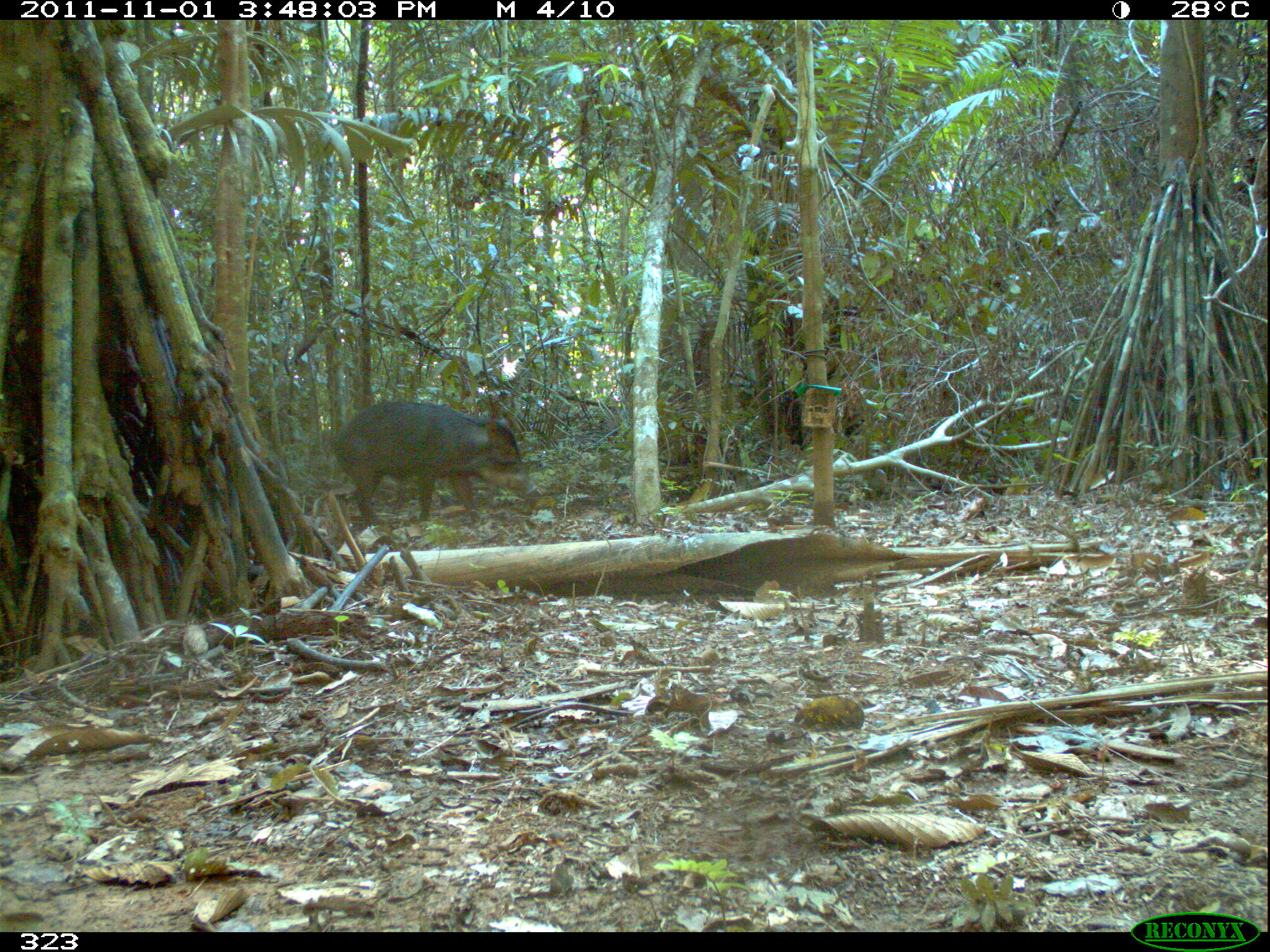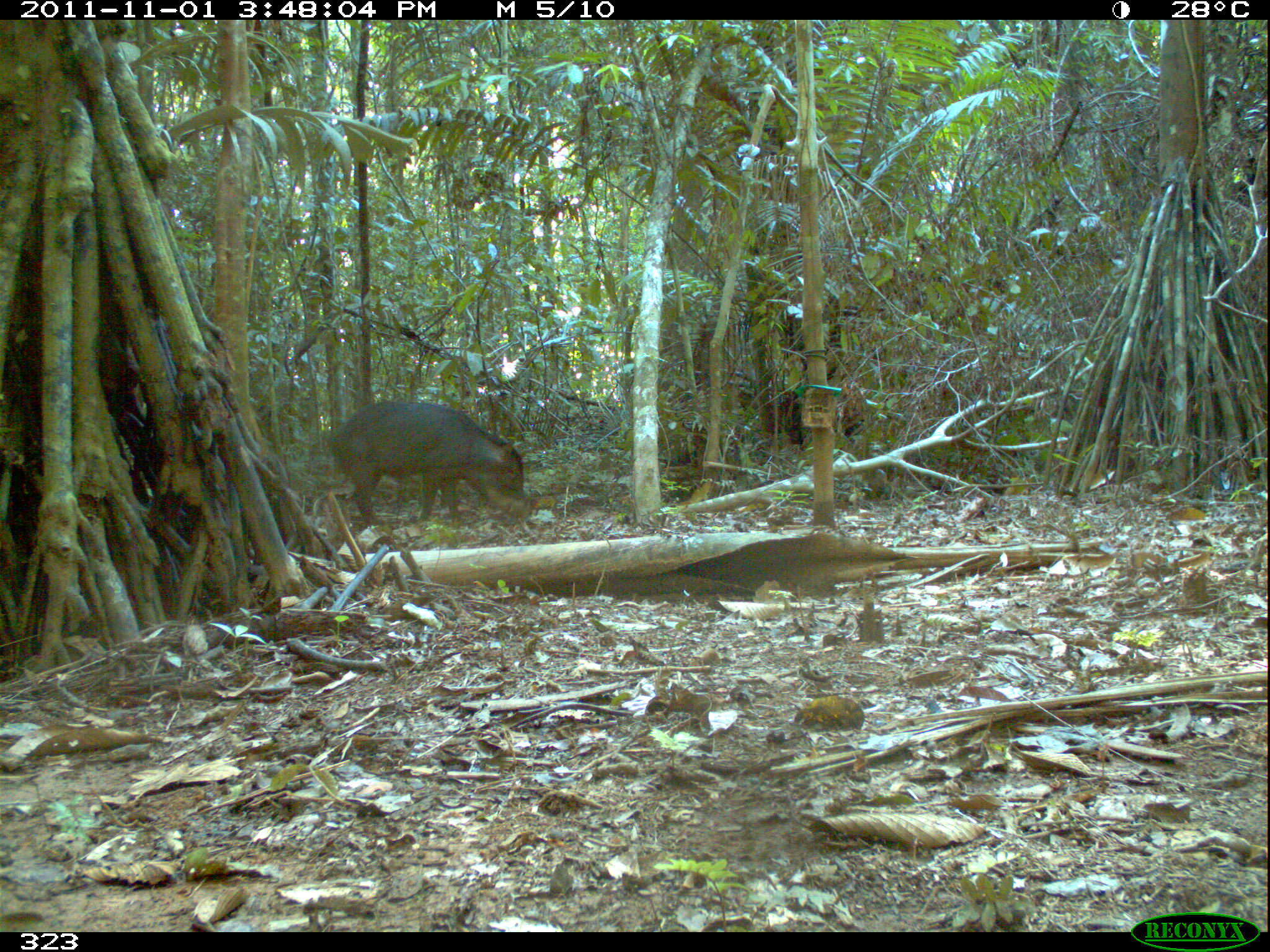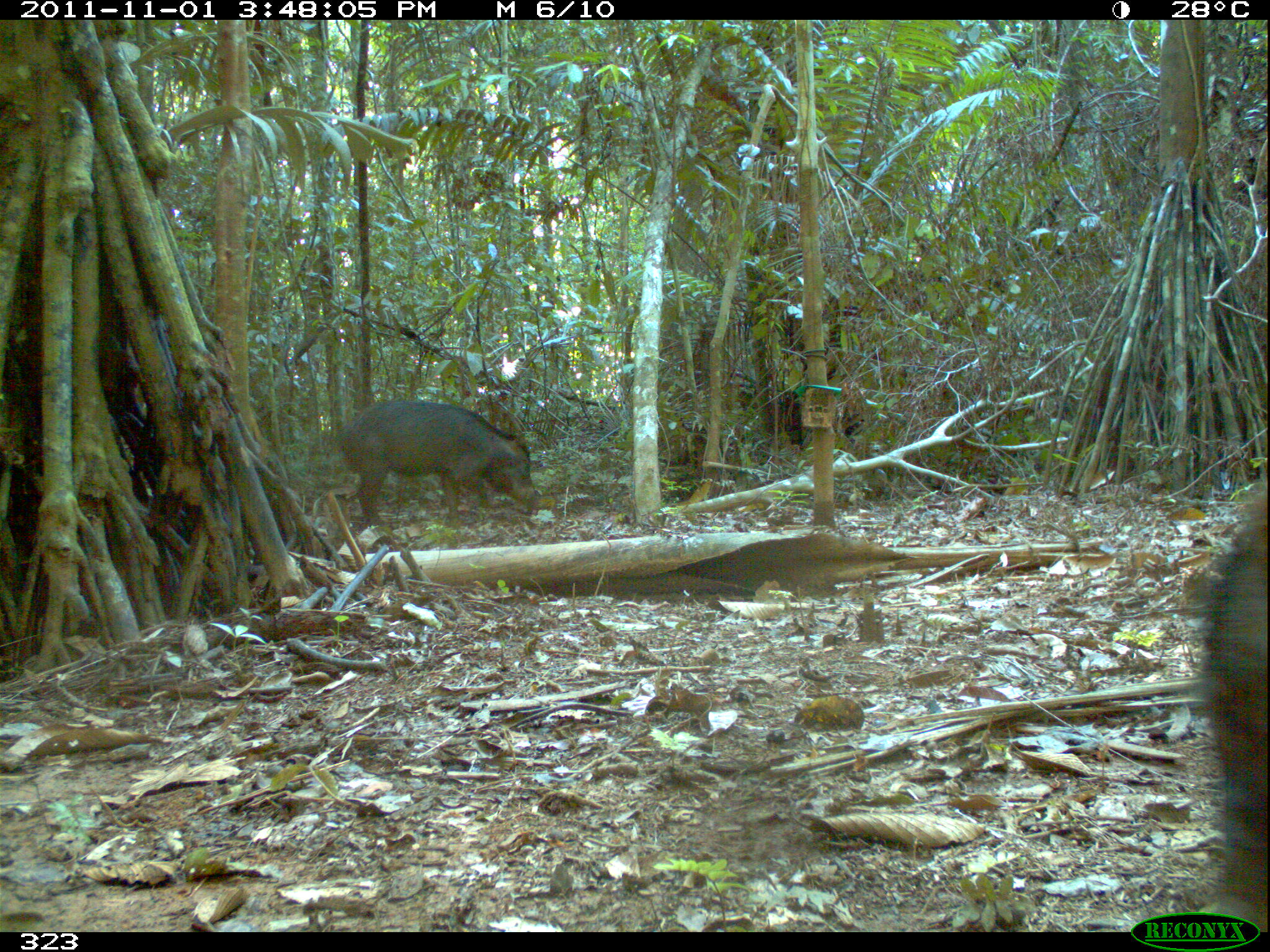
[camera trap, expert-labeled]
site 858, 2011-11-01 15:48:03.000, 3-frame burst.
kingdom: Animalia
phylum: Chordata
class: Mammalia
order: Artiodactyla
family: Tayassuidae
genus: Tayassu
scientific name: Tayassu pecari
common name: white-lipped peccary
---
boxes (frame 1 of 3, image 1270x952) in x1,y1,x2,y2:
tayassu pecari: 329,401,539,531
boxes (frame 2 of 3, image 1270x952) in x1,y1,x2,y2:
tayassu pecari: 322,402,536,527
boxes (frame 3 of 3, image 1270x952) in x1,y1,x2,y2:
tayassu pecari: 1194,480,1268,932; 340,398,539,526